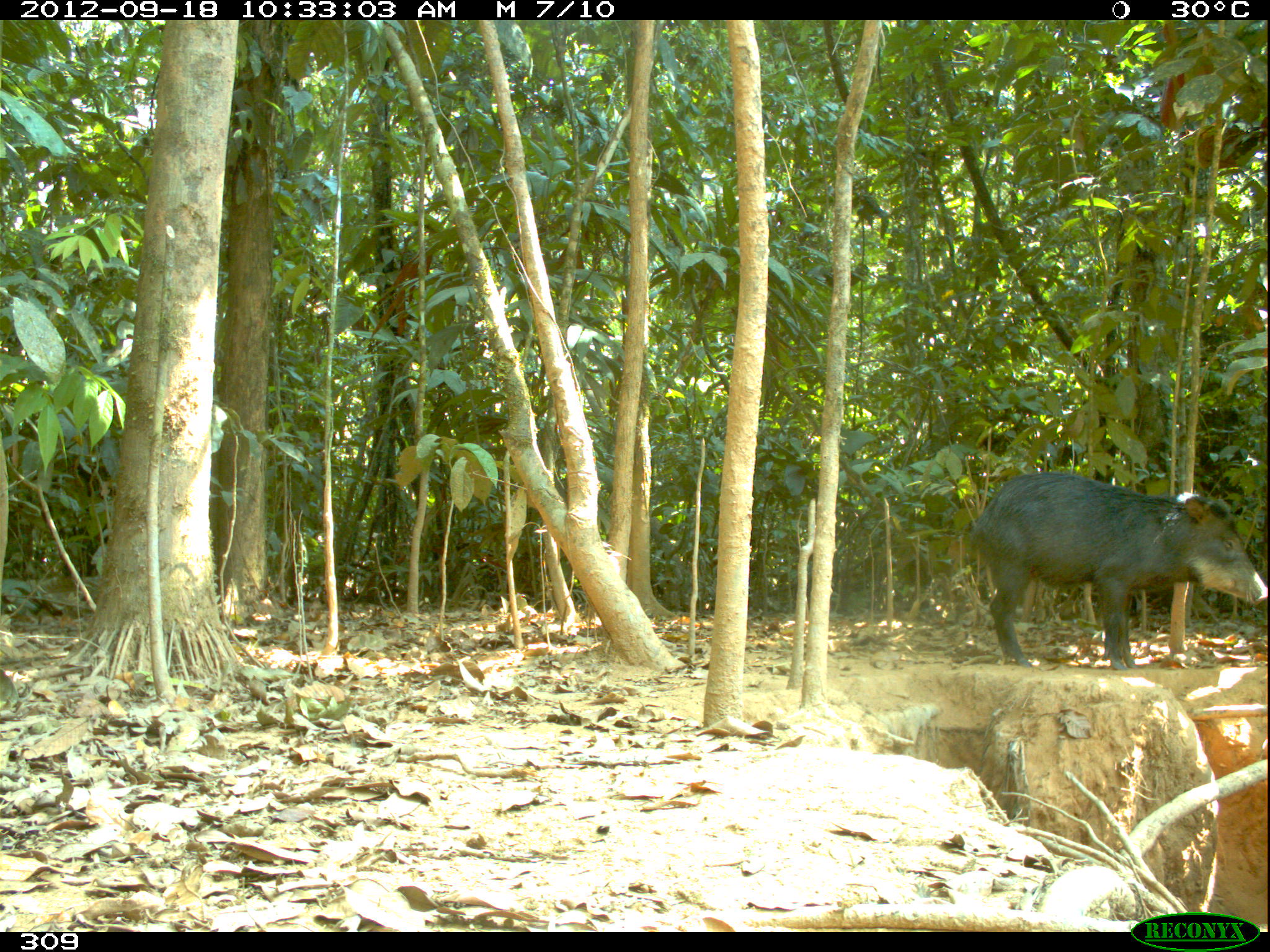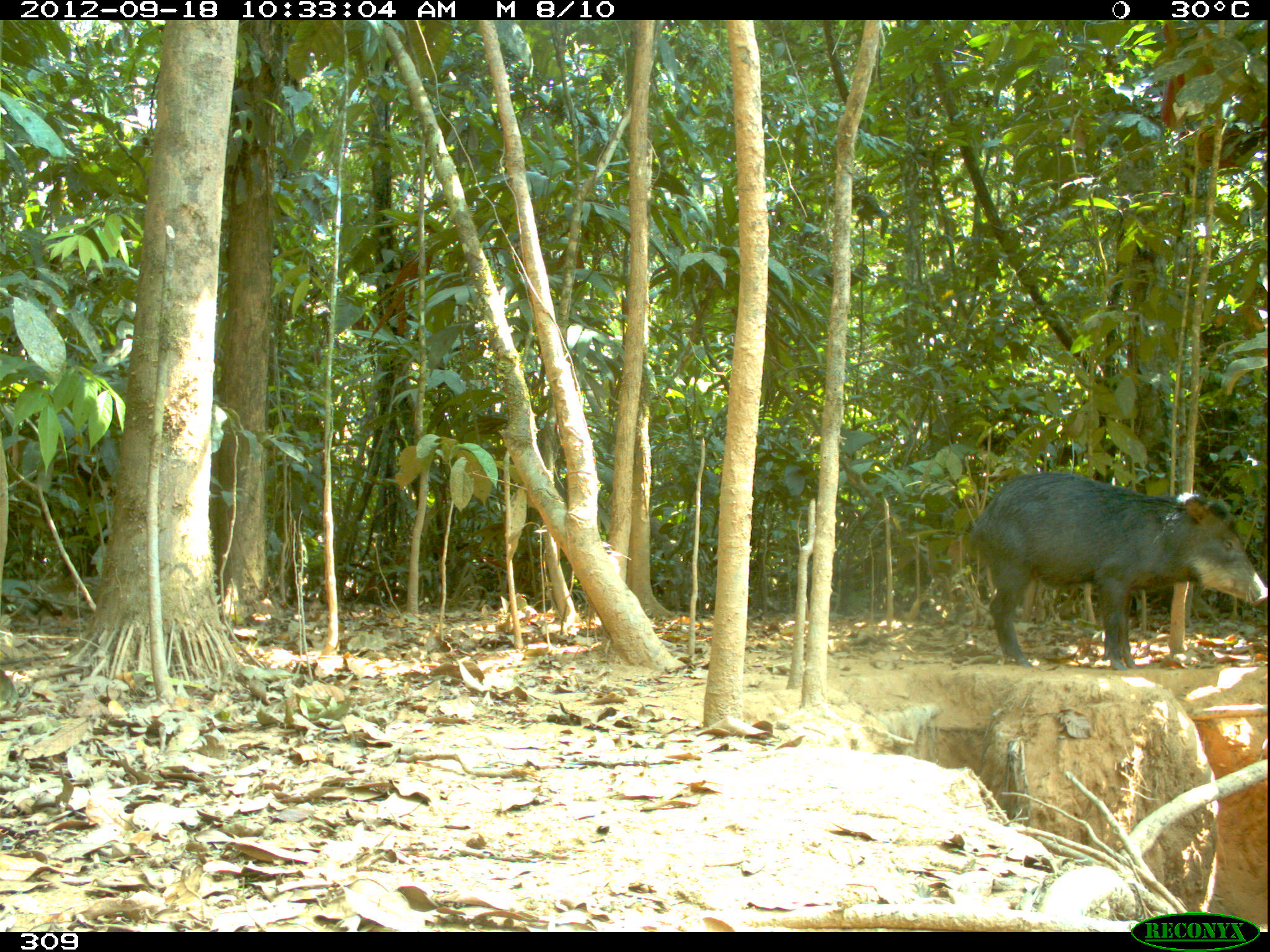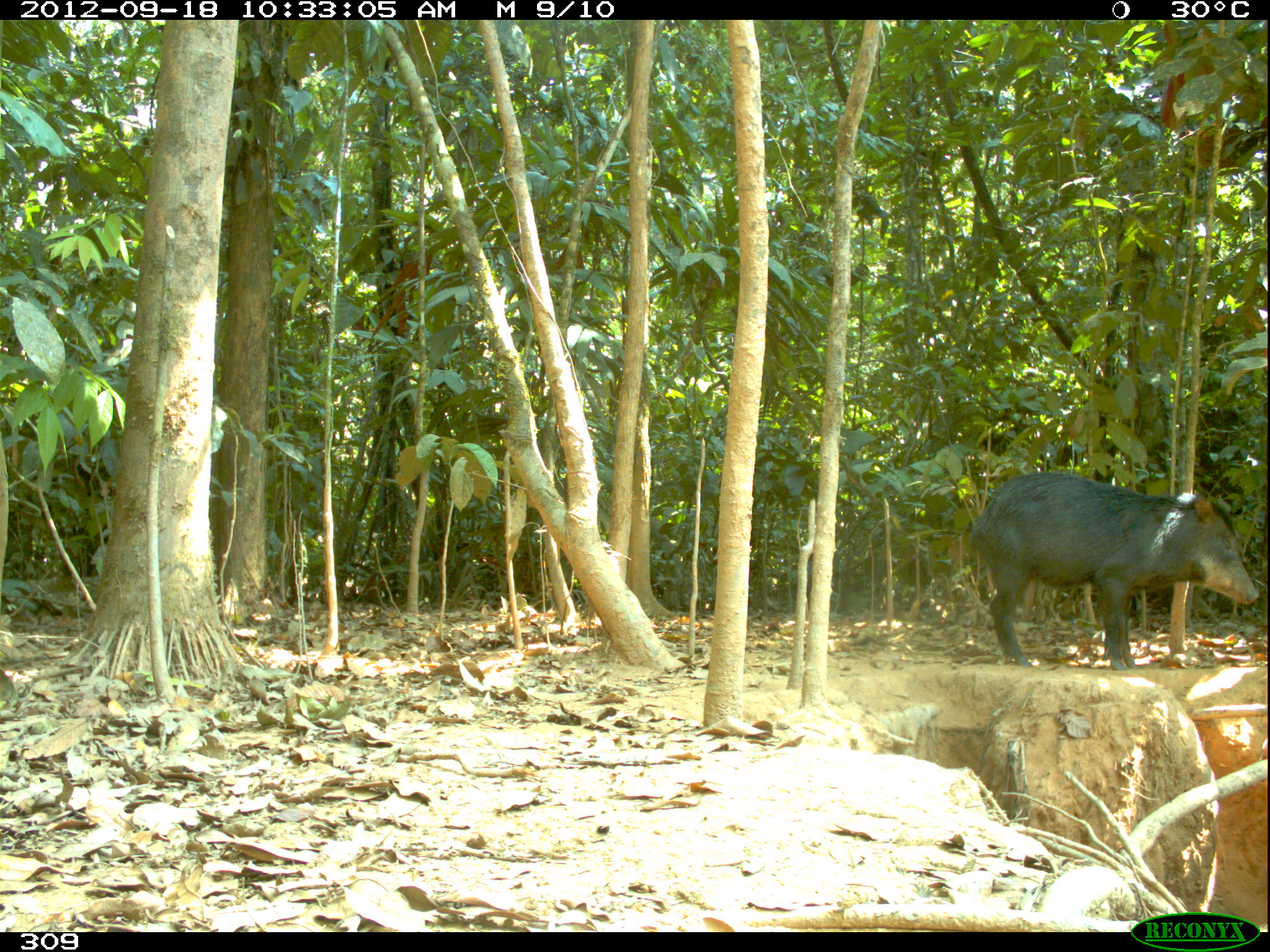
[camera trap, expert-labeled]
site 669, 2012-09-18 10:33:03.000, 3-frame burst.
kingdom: Animalia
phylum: Chordata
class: Mammalia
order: Artiodactyla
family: Tayassuidae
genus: Tayassu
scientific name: Tayassu pecari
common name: white-lipped peccary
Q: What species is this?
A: Tayassu pecari (white-lipped peccary).